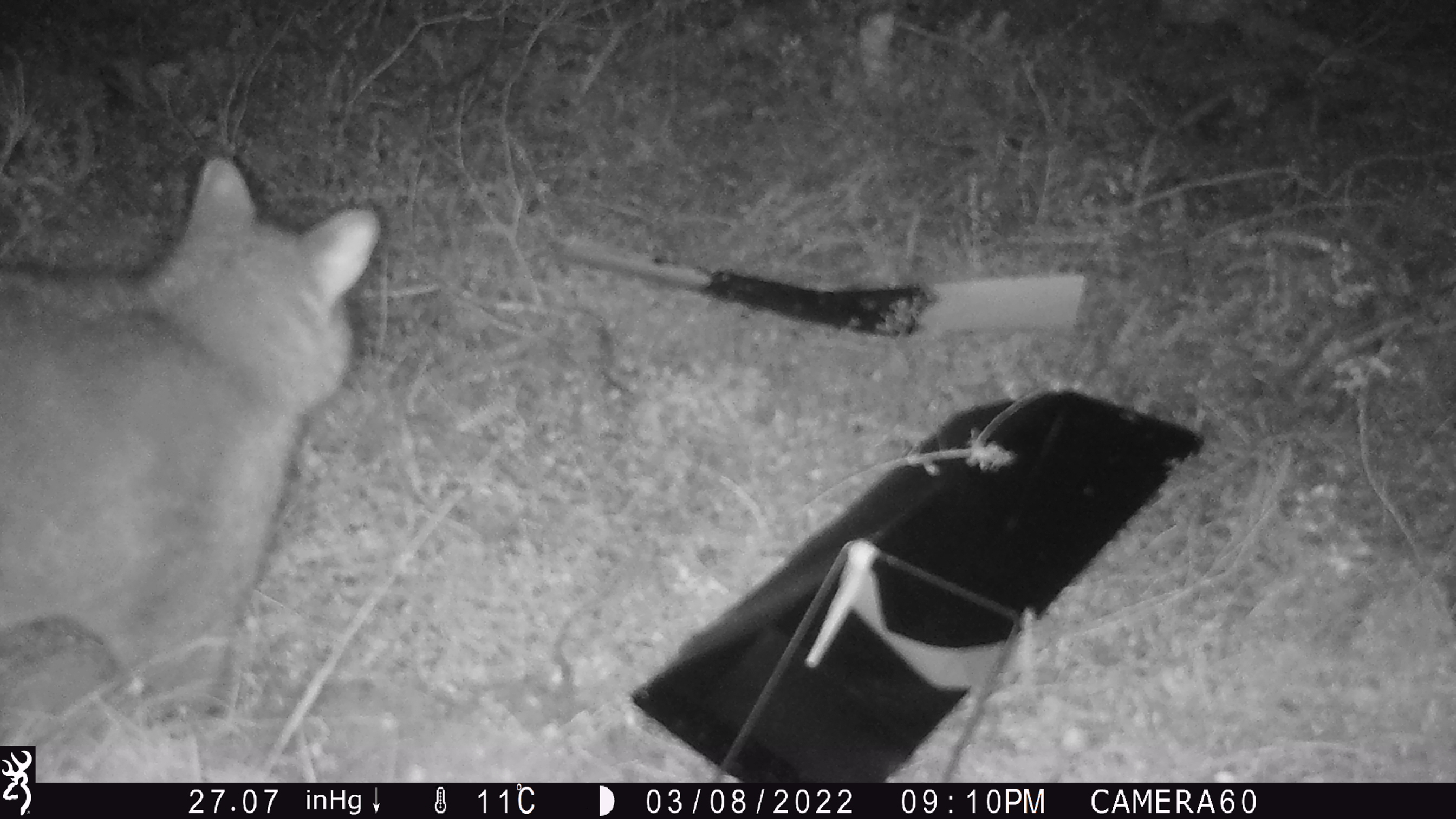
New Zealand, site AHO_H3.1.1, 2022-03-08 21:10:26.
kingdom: Animalia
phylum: Chordata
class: Mammalia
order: Diprotodontia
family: Phalangeridae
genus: Trichosurus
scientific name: Trichosurus vulpecula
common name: common brushtail possum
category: possum